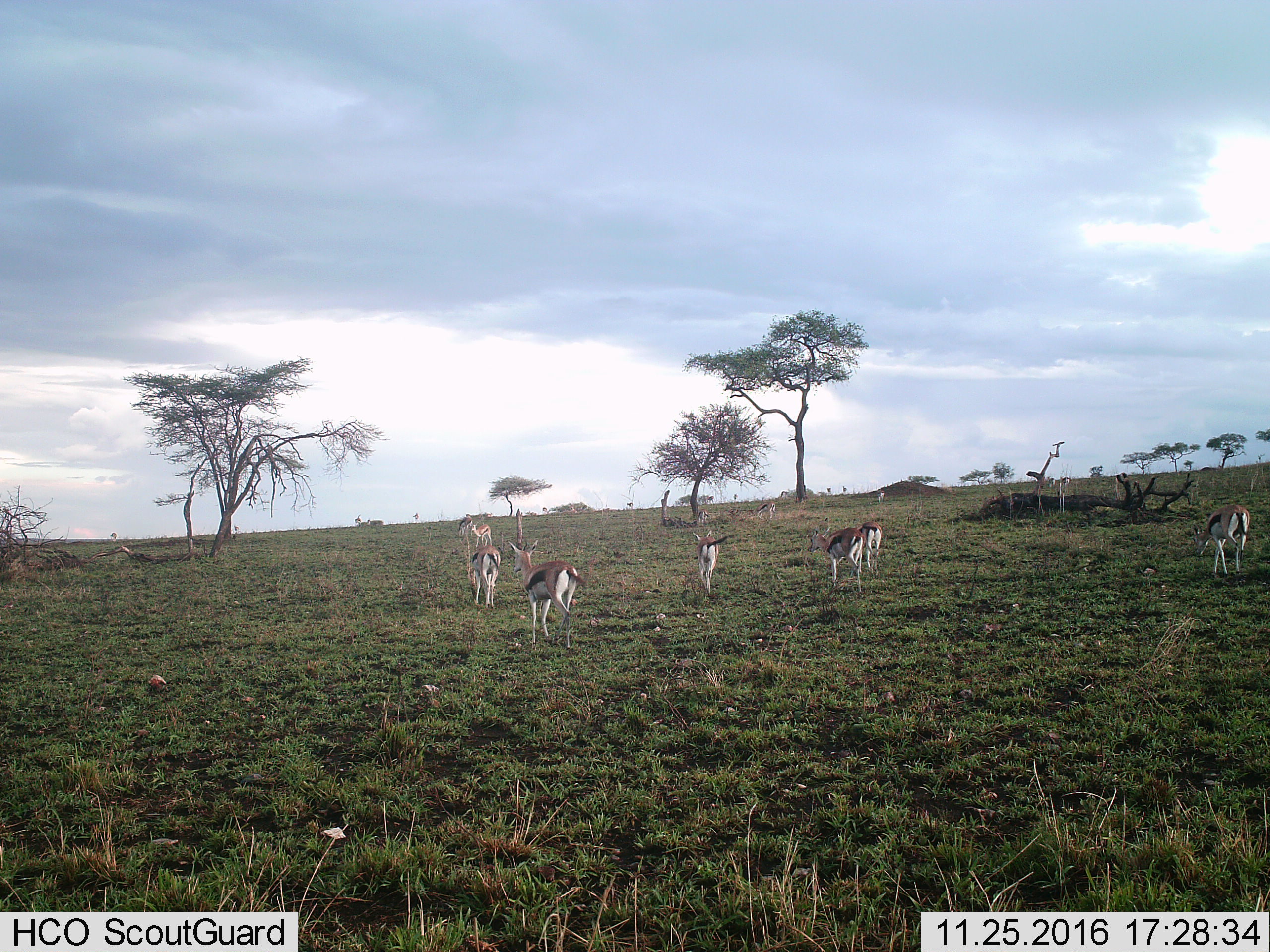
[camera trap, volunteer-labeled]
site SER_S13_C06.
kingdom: Animalia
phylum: Chordata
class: Mammalia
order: Artiodactyla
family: Bovidae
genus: Eudorcas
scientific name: Eudorcas thomsonii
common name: thomson's gazelle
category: gazellethomsons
Gazellethomsons (thomson's gazelle) (Eudorcas thomsonii), count 11-50. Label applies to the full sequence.